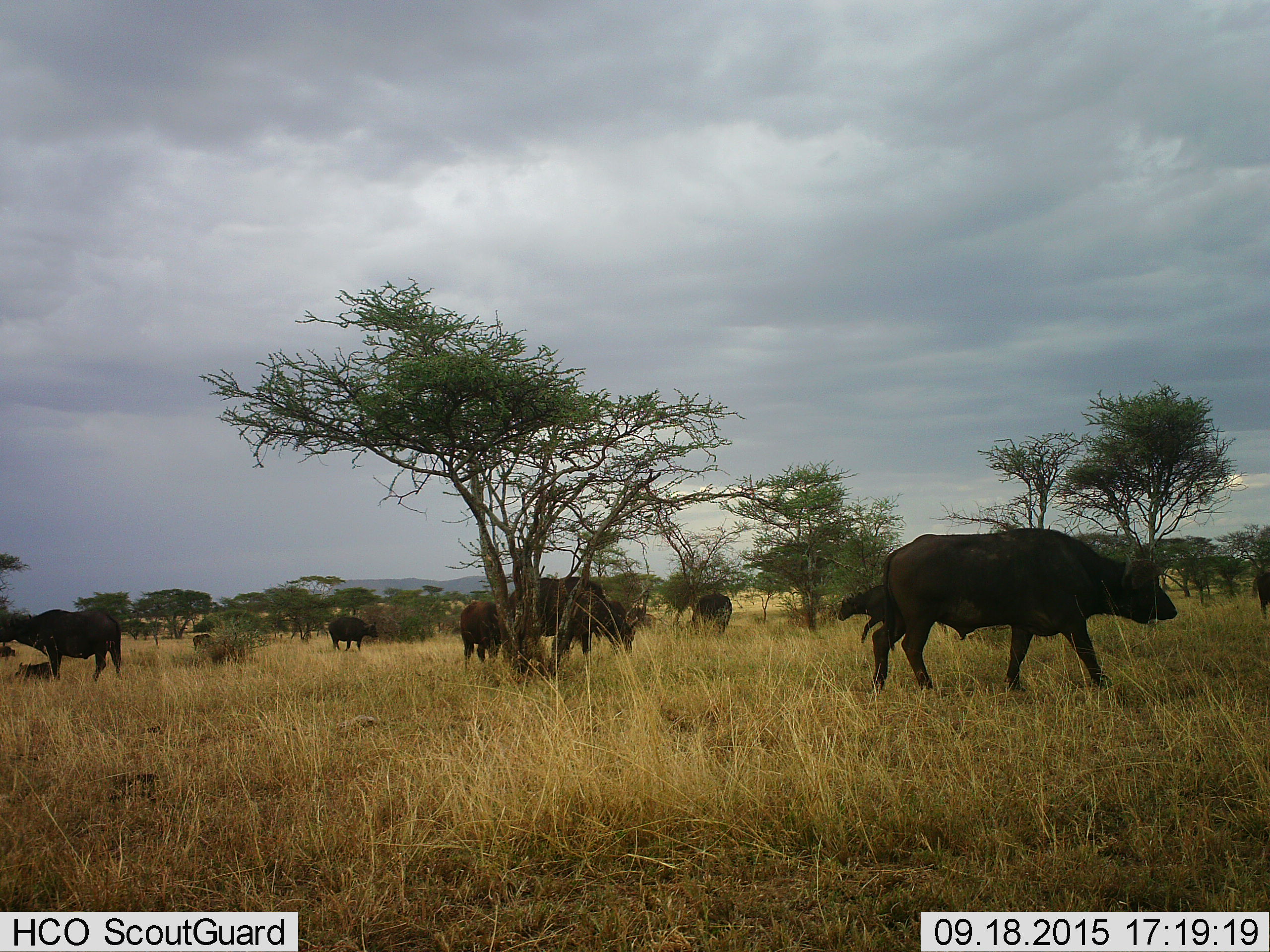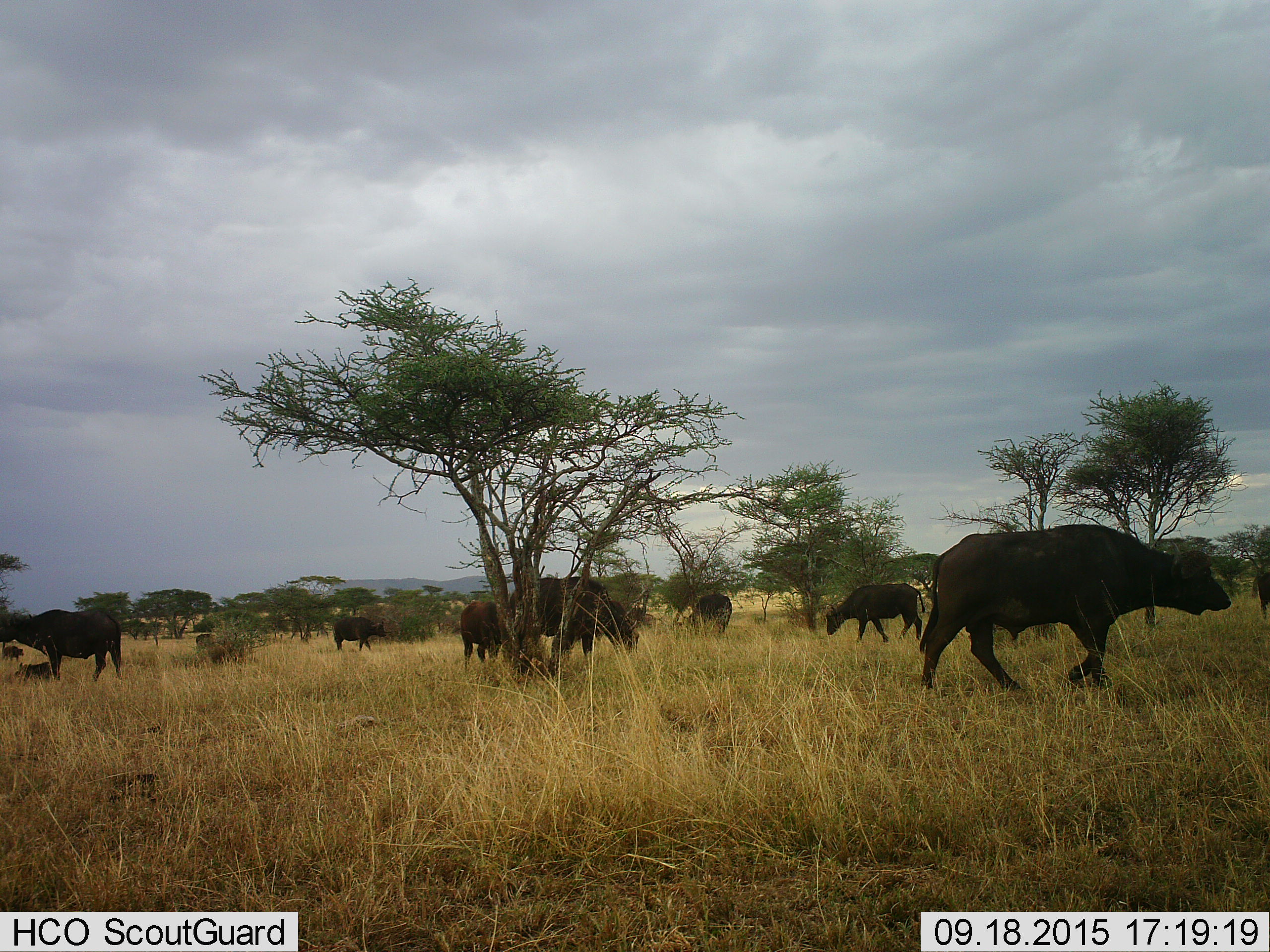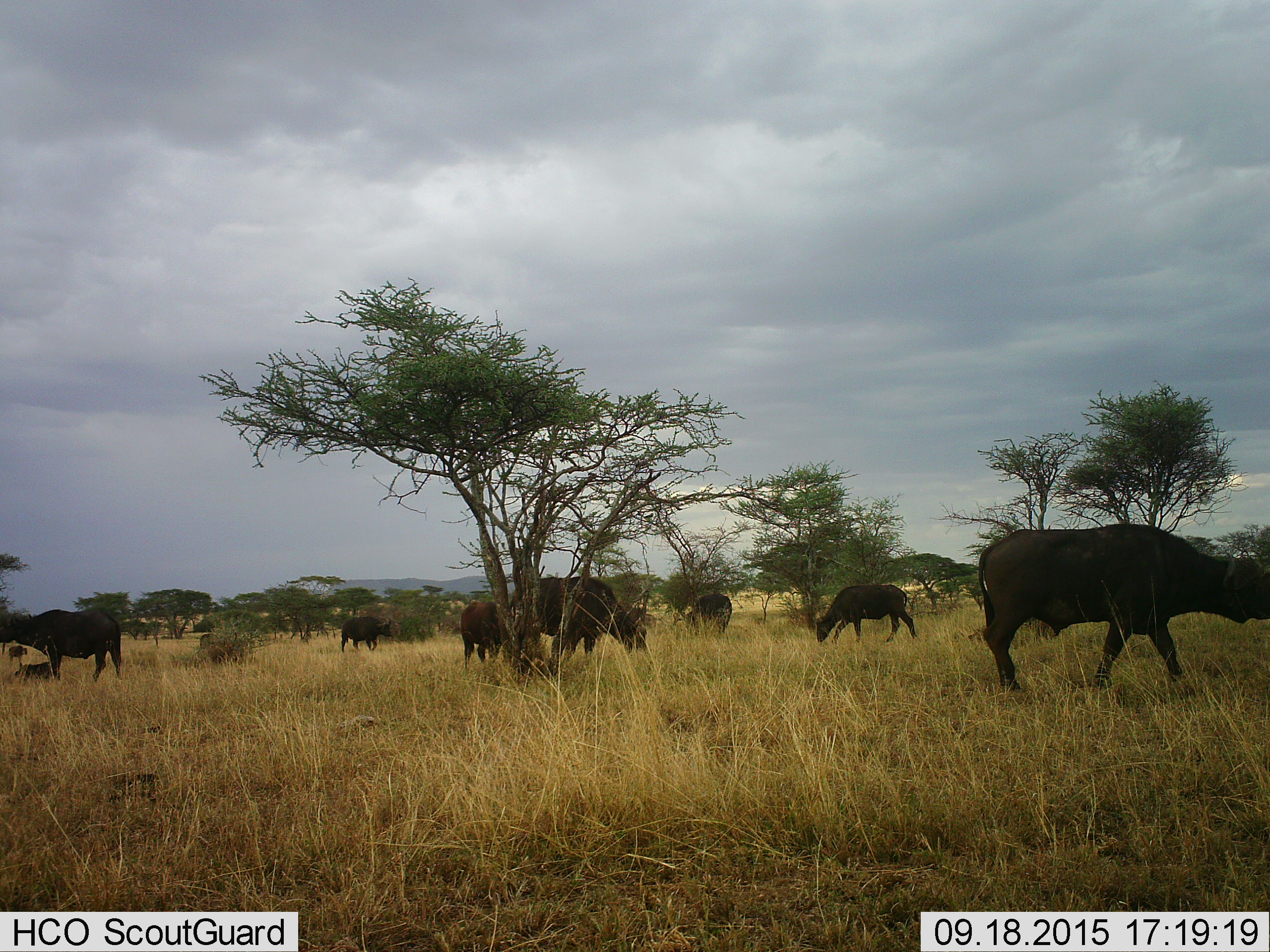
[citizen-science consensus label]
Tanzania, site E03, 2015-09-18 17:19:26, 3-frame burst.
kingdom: Animalia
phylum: Chordata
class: Mammalia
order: Artiodactyla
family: Bovidae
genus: Syncerus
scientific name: Syncerus caffer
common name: cape buffalo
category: buffalo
Buffalo (cape buffalo) (Syncerus caffer), count 11-50. Behavior (volunteer vote fractions): standing 61%, resting 44%, moving 78%, interacting 0%. Young present (vote fraction): 56%. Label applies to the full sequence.